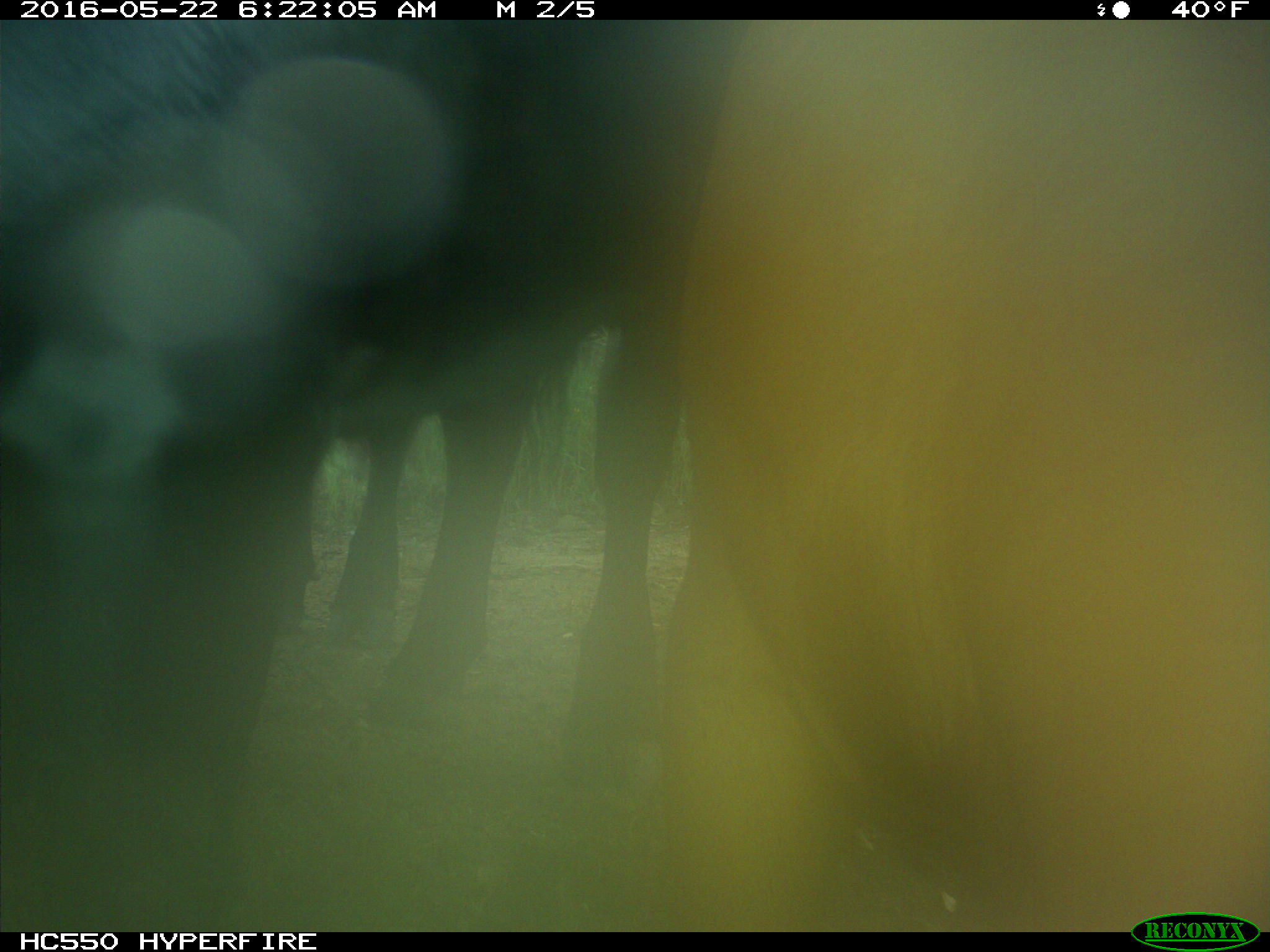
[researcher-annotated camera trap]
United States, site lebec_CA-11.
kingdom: Animalia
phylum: Chordata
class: Mammalia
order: Artiodactyla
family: Bovidae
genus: Bos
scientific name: Bos taurus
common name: domestic cow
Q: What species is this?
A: Bos taurus (domestic cow).